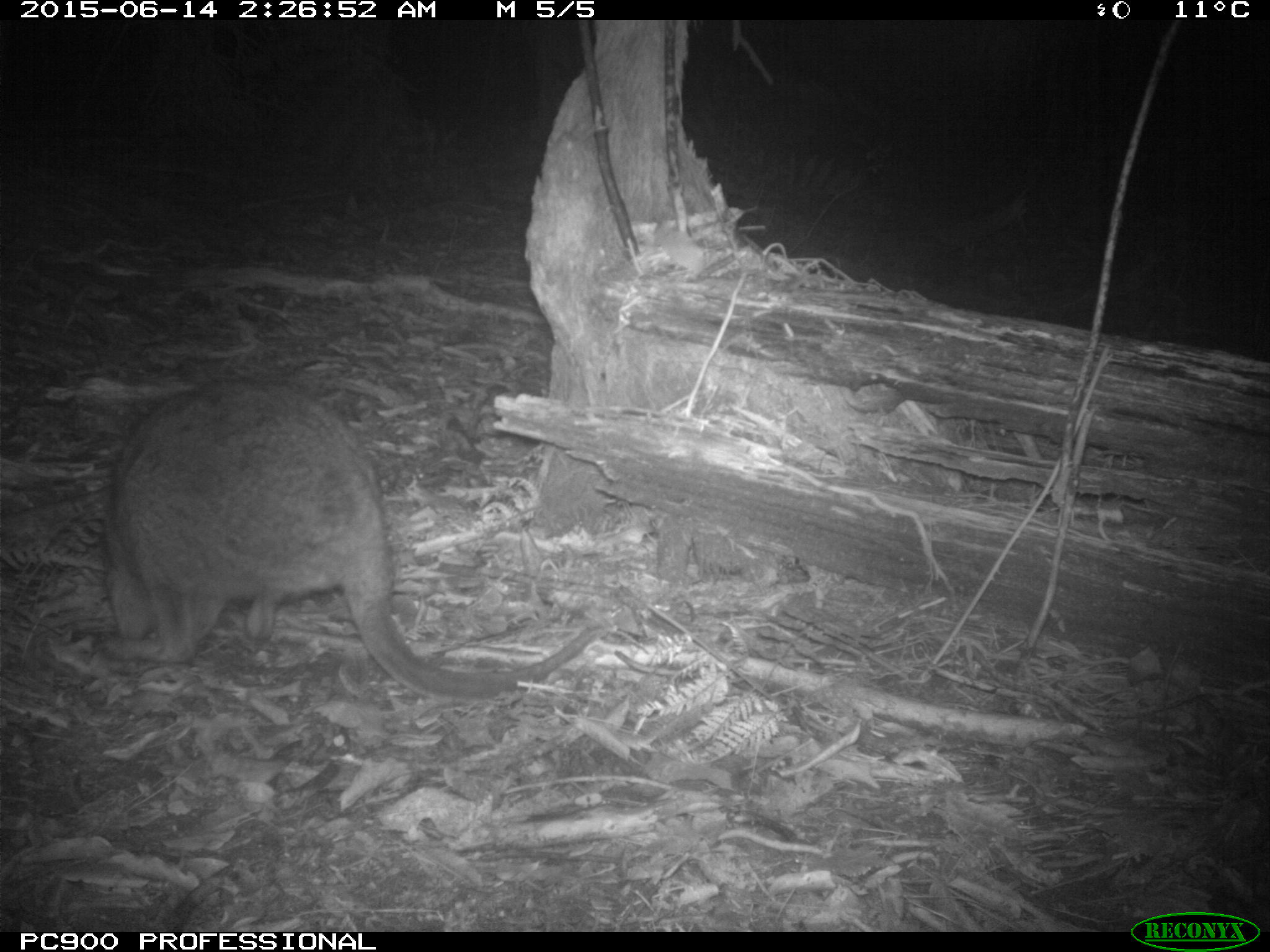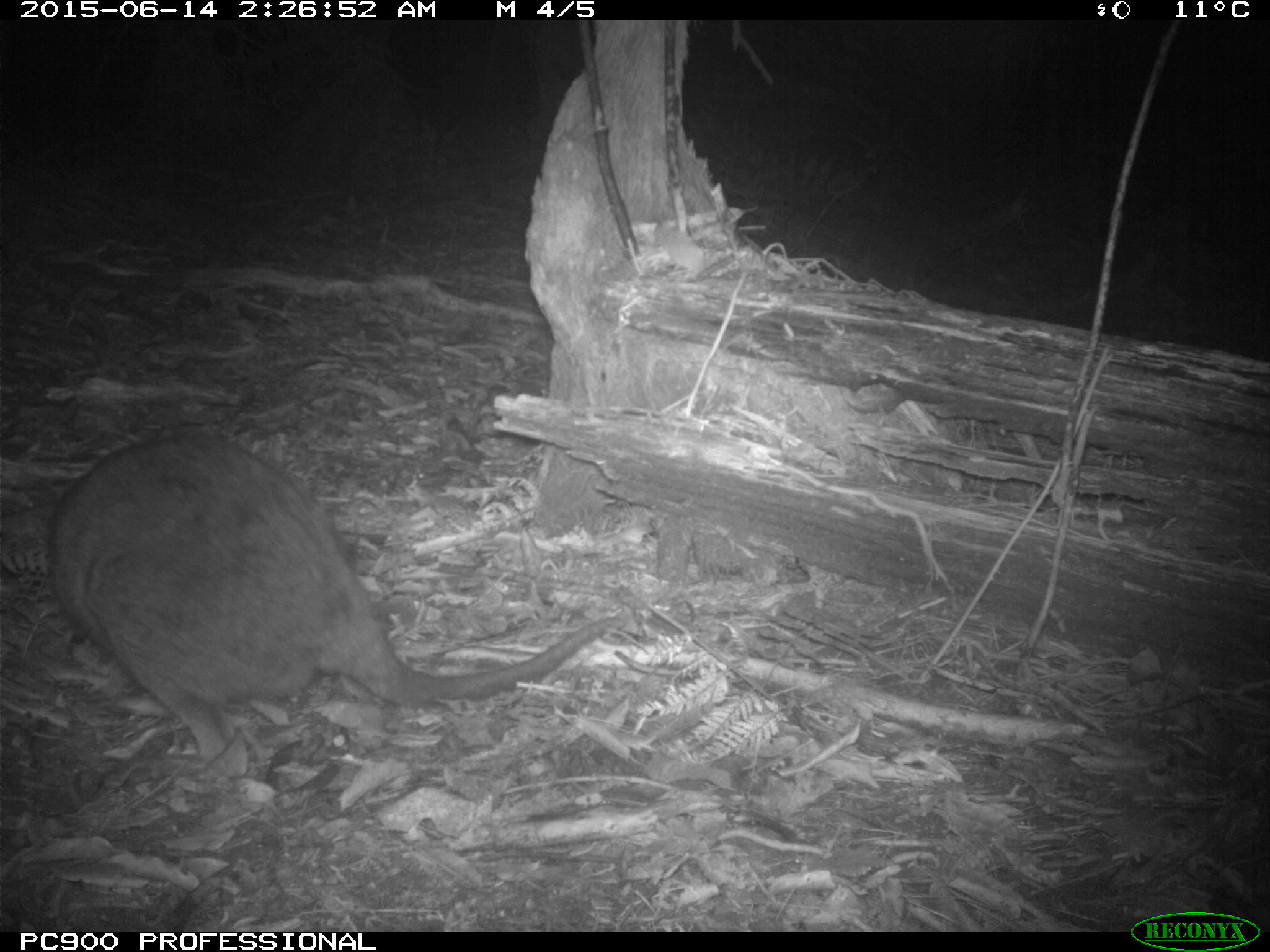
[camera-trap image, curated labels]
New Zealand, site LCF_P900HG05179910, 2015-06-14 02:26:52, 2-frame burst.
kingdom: Animalia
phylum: Chordata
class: Mammalia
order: Diprotodontia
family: Macropodidae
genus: Notamacropus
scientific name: Notamacropus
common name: wallaby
Wallaby (Notamacropus).